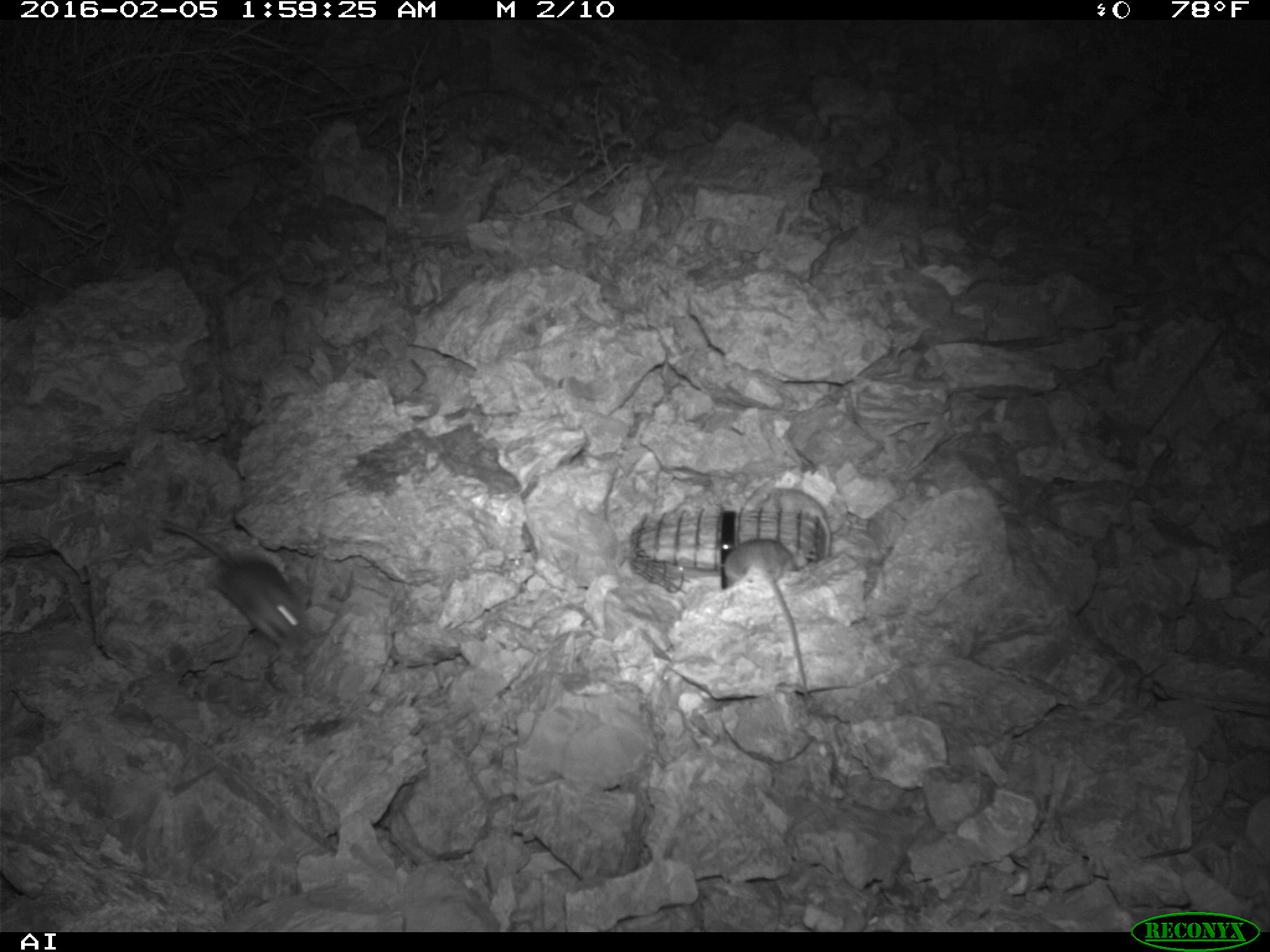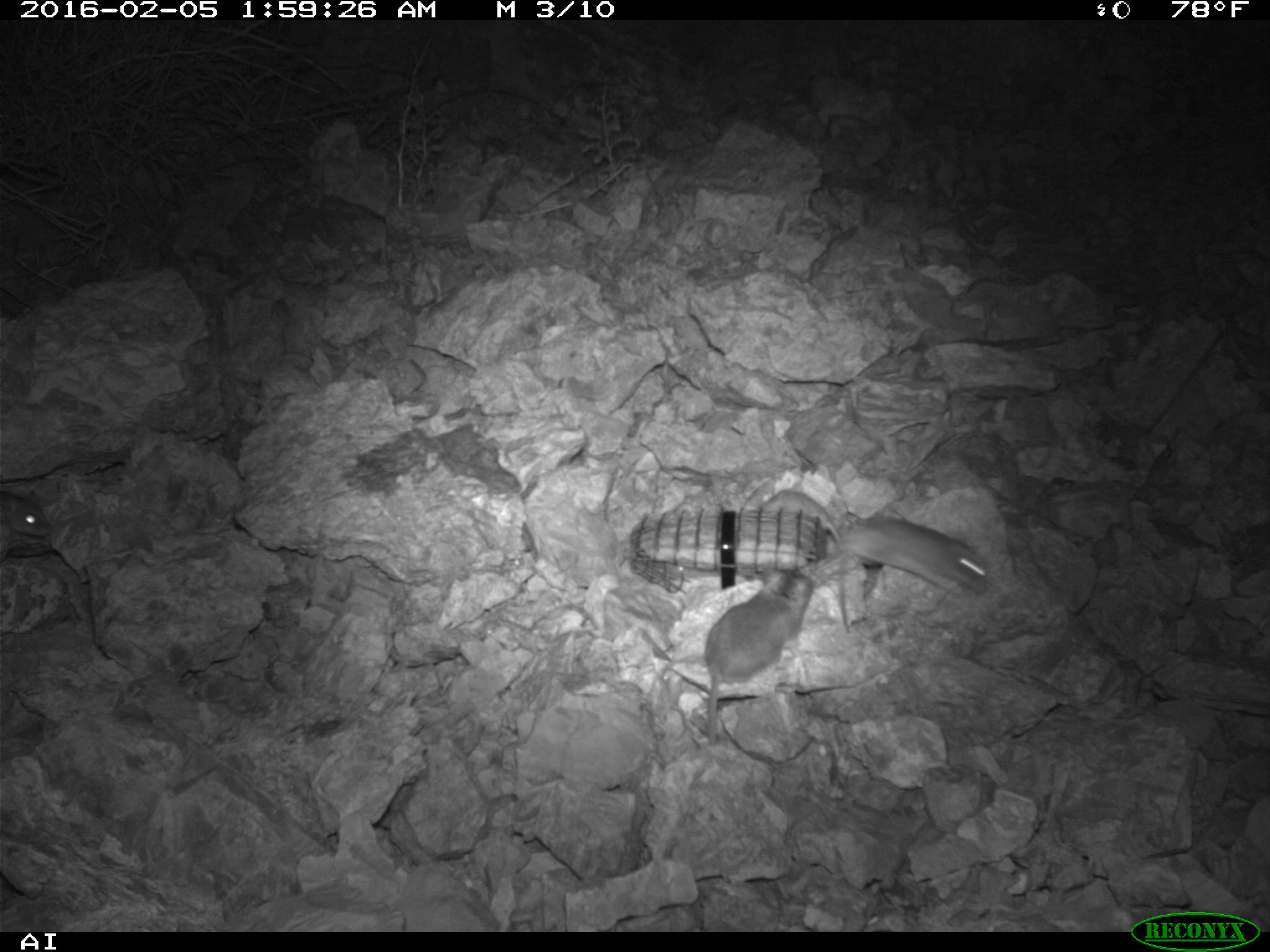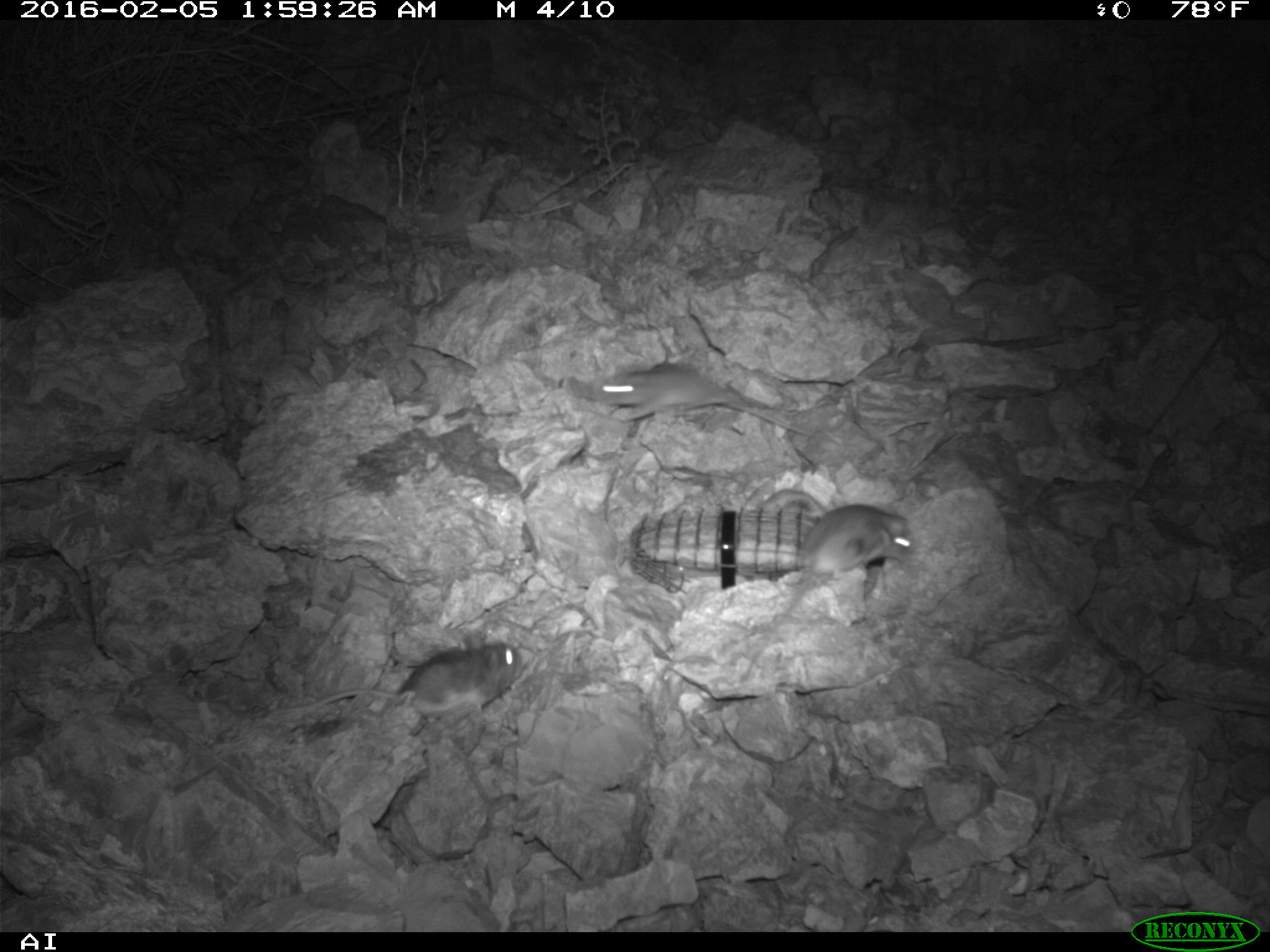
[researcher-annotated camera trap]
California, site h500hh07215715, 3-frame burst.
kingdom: Animalia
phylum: Chordata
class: Mammalia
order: Rodentia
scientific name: Rodentia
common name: rodent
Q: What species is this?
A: Rodent (Rodentia).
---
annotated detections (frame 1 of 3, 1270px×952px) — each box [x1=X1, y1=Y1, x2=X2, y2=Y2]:
rodent: [x1=161, y1=518, x2=309, y2=643]; [x1=723, y1=536, x2=799, y2=700]; [x1=745, y1=478, x2=830, y2=558]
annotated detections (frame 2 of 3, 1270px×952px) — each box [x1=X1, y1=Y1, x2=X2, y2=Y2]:
rodent: [x1=703, y1=564, x2=813, y2=746]; [x1=806, y1=516, x2=990, y2=592]; [x1=760, y1=488, x2=848, y2=632]; [x1=0, y1=489, x2=48, y2=537]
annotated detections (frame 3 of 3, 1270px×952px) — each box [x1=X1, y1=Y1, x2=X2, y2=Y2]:
rodent: [x1=742, y1=502, x2=914, y2=681]; [x1=273, y1=635, x2=522, y2=713]; [x1=595, y1=364, x2=817, y2=438]; [x1=758, y1=488, x2=827, y2=519]